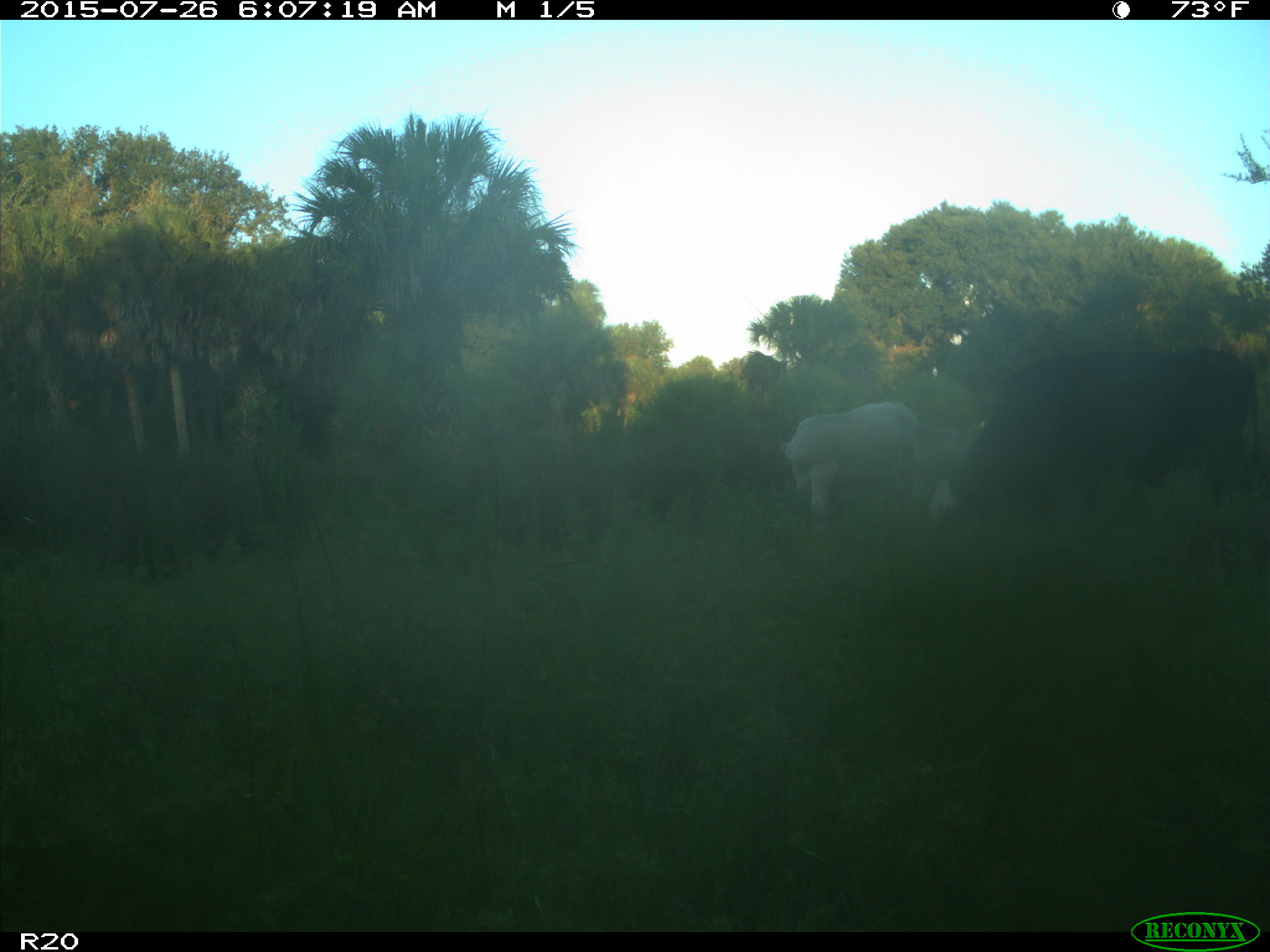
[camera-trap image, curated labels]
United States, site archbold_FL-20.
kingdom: Animalia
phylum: Chordata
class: Mammalia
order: Artiodactyla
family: Bovidae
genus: Bos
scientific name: Bos taurus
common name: domestic cow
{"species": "Bos taurus (domestic cow)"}